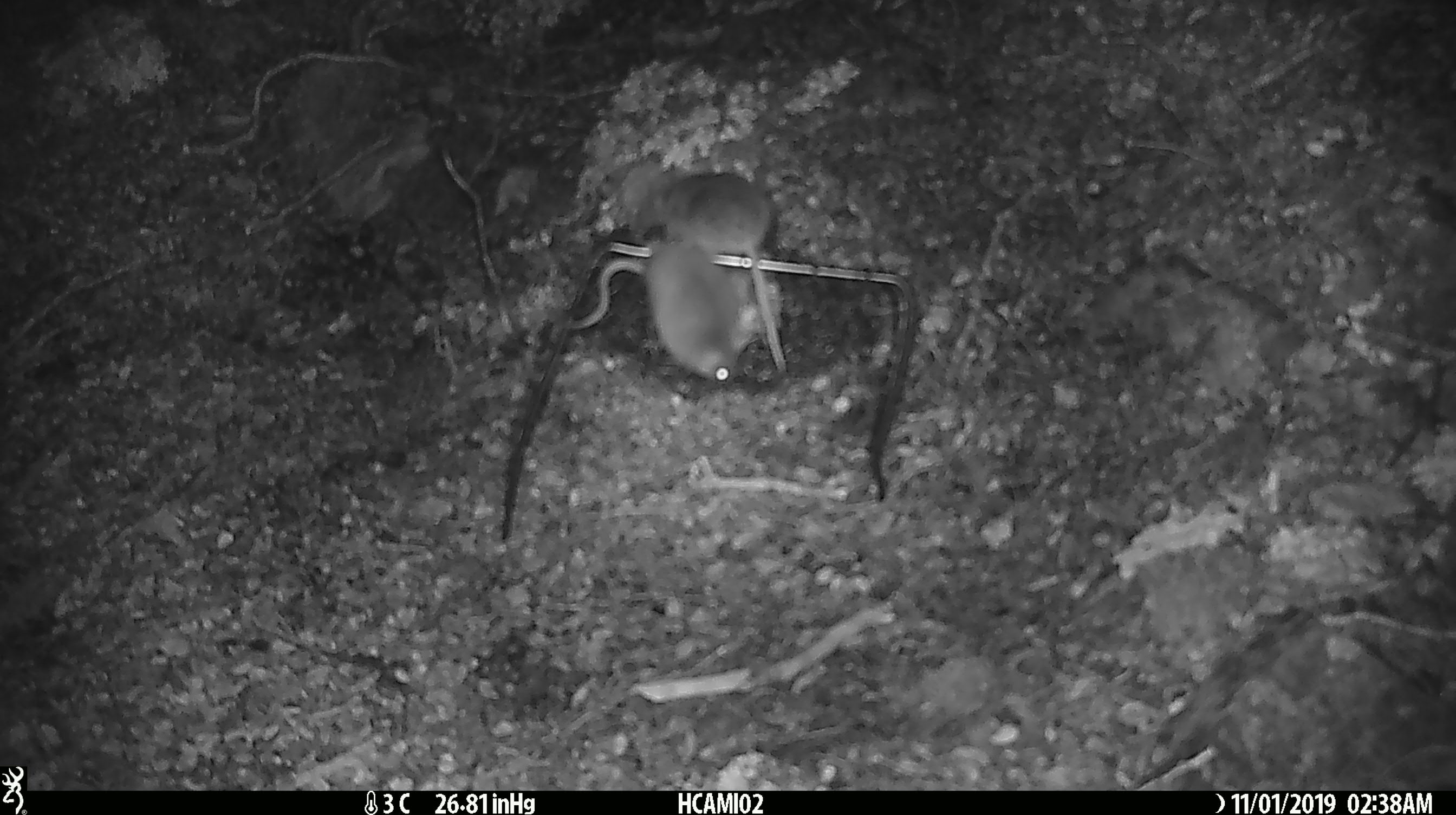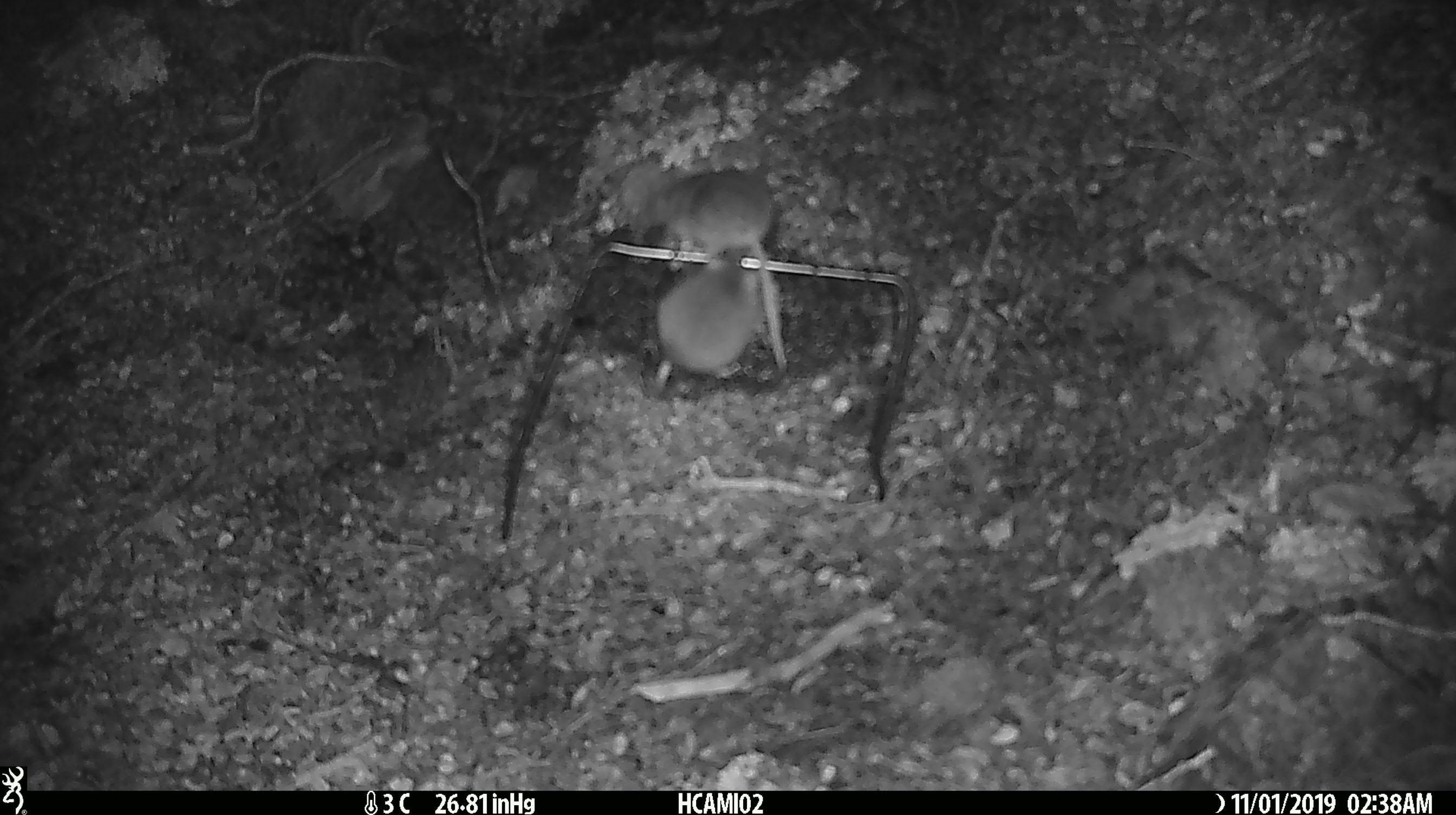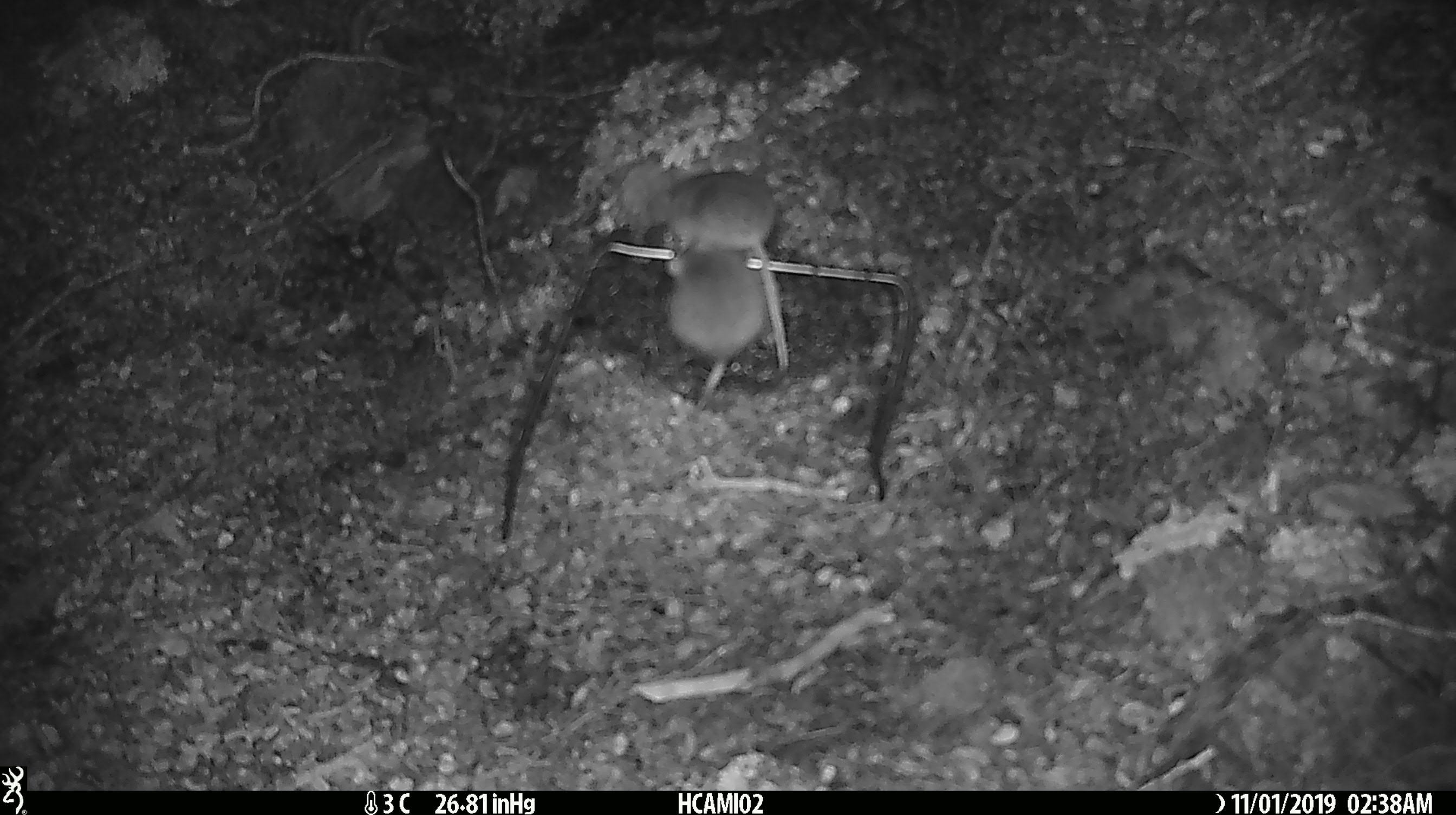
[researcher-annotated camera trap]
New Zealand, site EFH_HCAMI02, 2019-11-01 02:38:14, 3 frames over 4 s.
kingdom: Animalia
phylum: Chordata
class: Mammalia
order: Rodentia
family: Muridae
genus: Mus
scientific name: Mus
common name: mouse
Mouse (Mus).